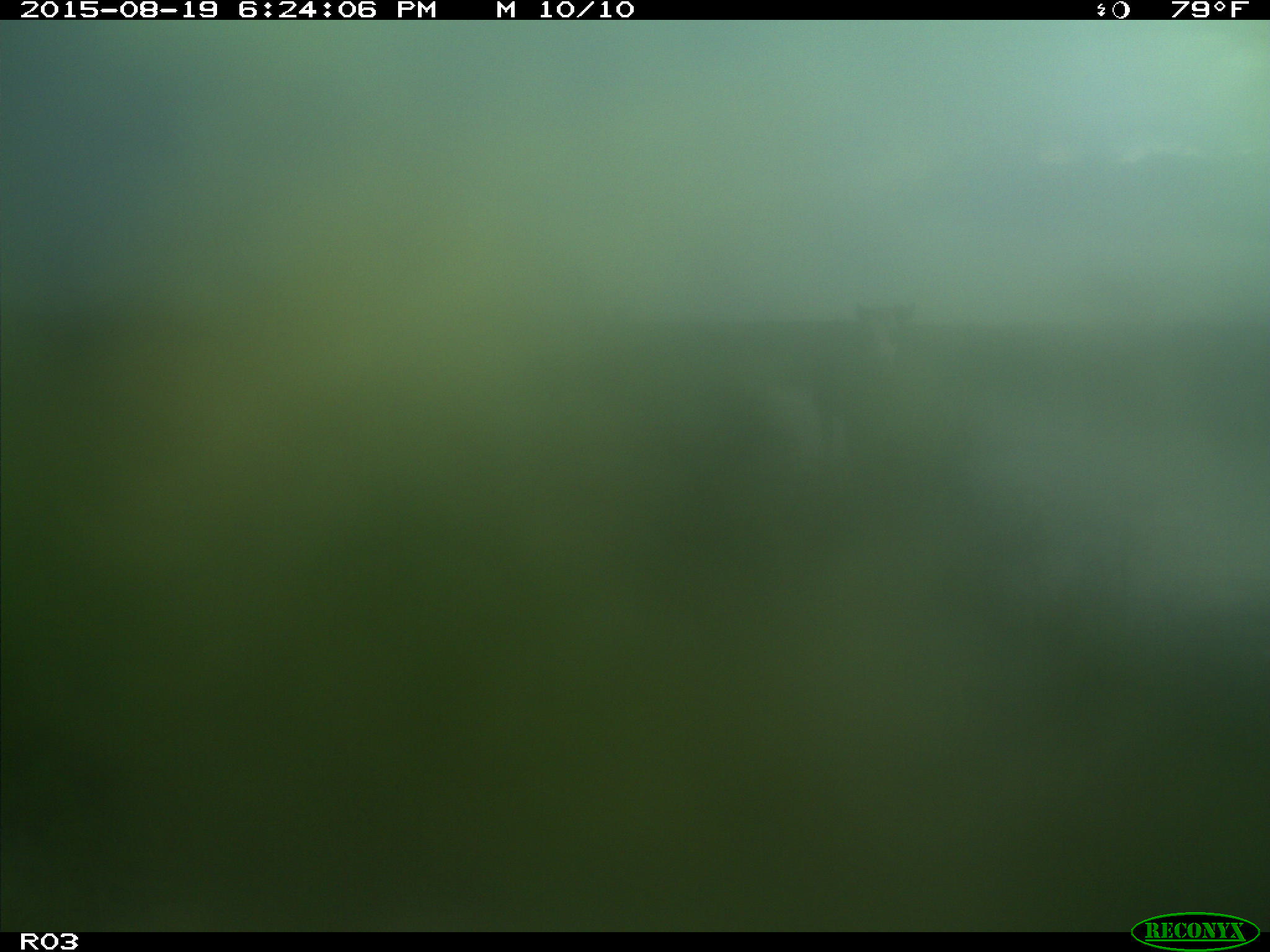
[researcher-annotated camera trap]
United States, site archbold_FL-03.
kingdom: Animalia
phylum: Chordata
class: Mammalia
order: Artiodactyla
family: Bovidae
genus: Bos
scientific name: Bos taurus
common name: domestic cow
Bos taurus (domestic cow).